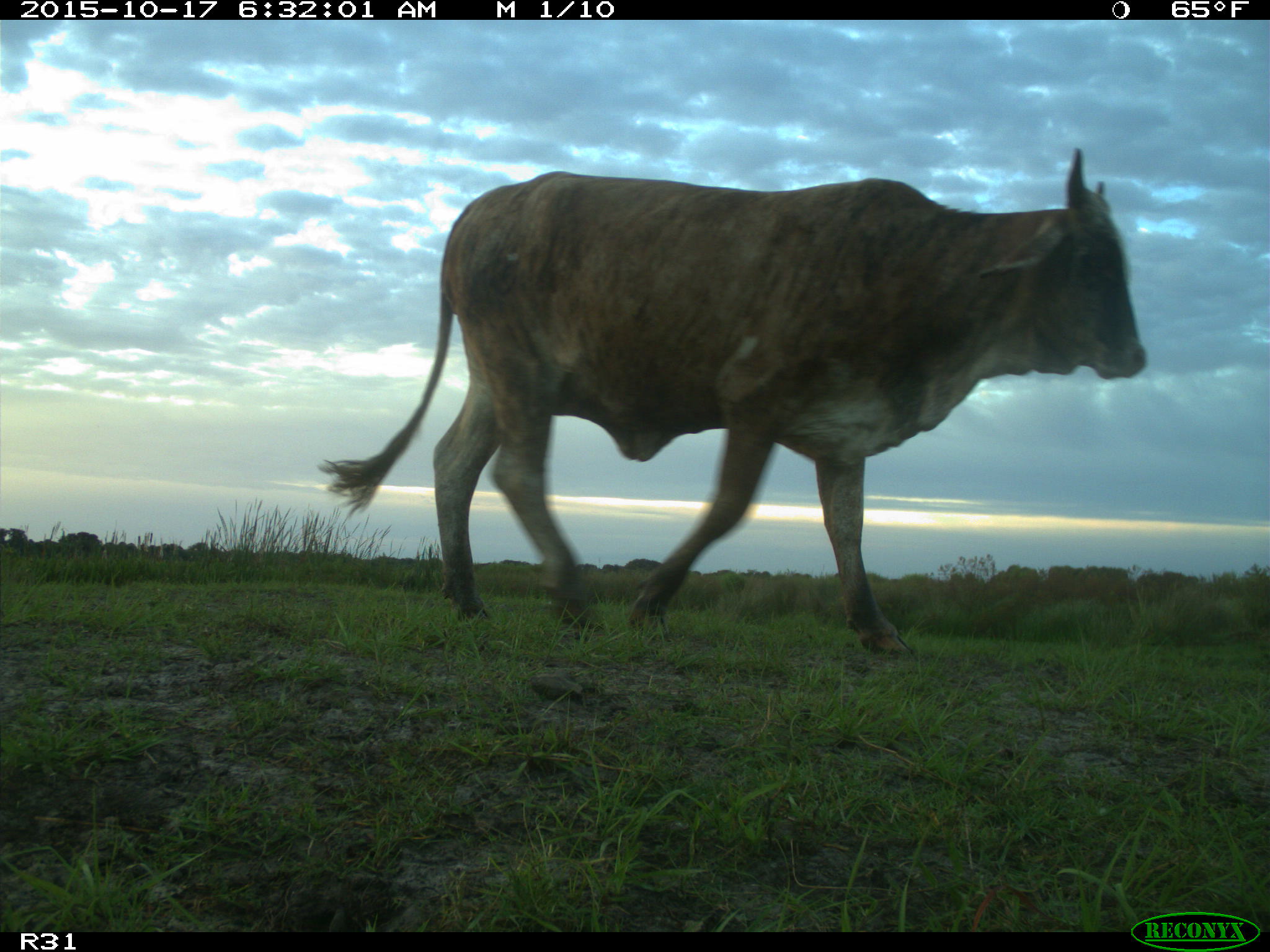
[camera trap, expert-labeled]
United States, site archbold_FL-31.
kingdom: Animalia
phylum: Chordata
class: Mammalia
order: Artiodactyla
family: Bovidae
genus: Bos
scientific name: Bos taurus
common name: domestic cow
Bos taurus (domestic cow).